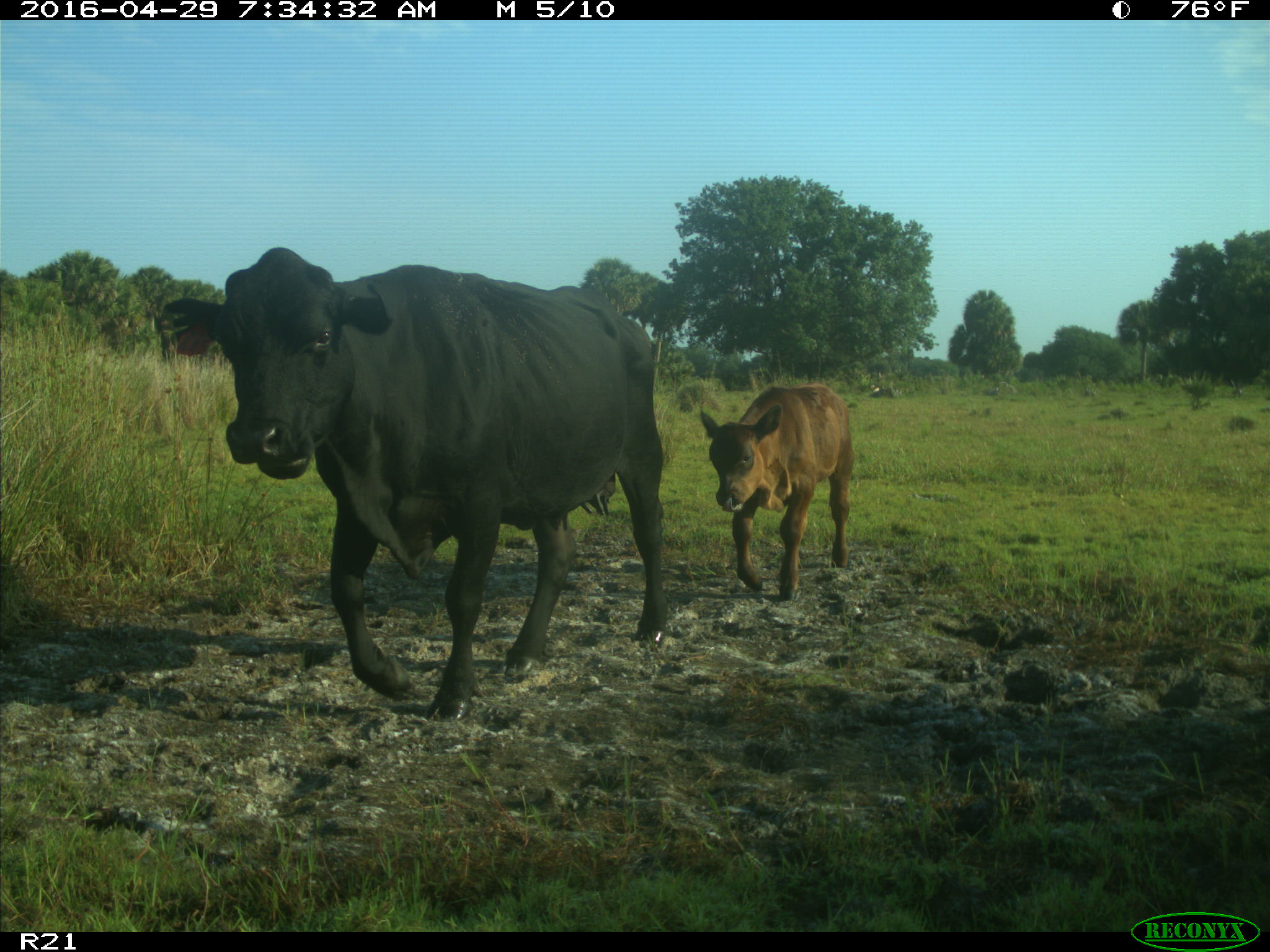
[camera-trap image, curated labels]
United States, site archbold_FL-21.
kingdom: Animalia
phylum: Chordata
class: Mammalia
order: Artiodactyla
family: Bovidae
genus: Bos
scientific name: Bos taurus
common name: domestic cow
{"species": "Bos taurus (domestic cow)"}